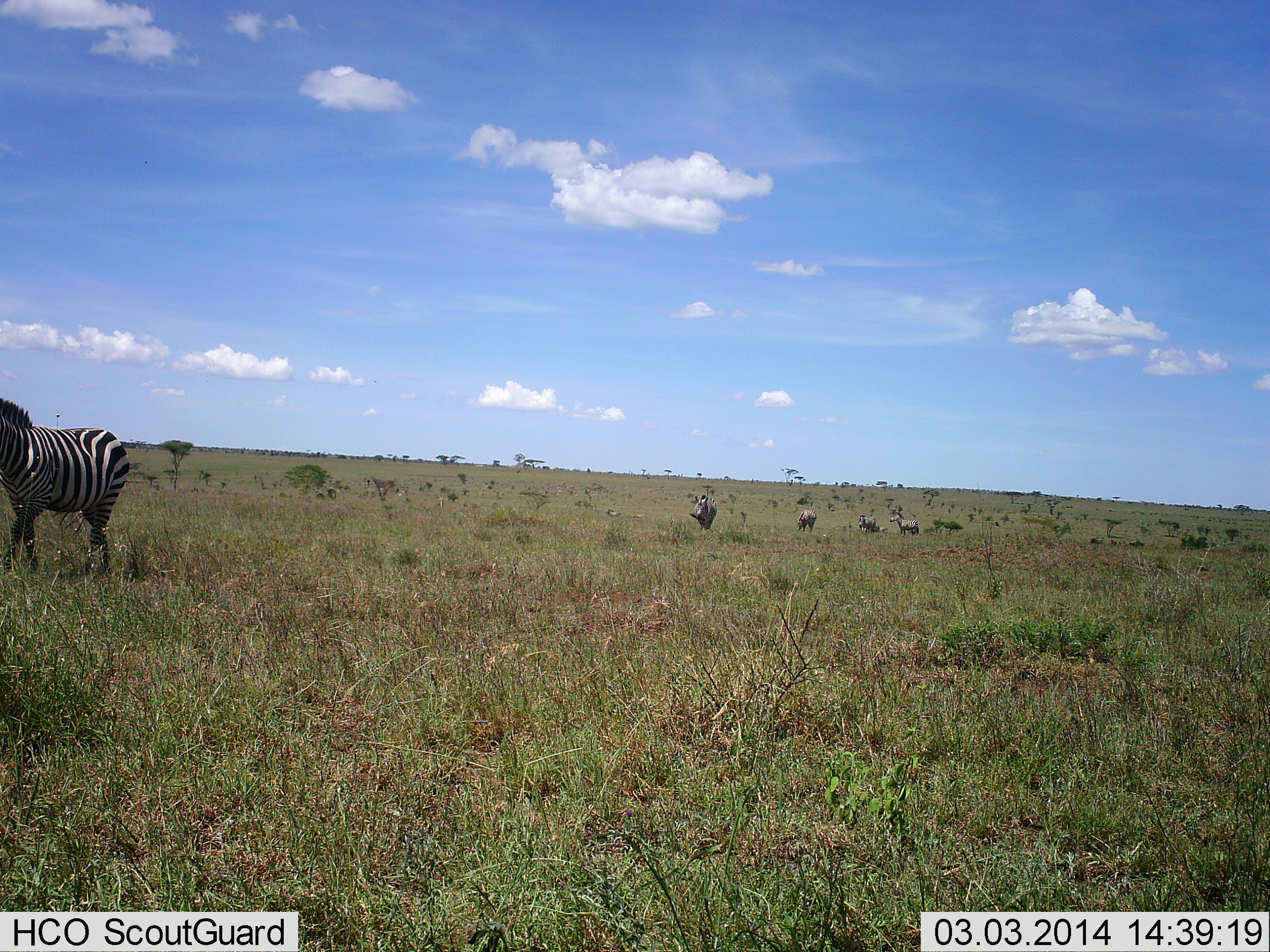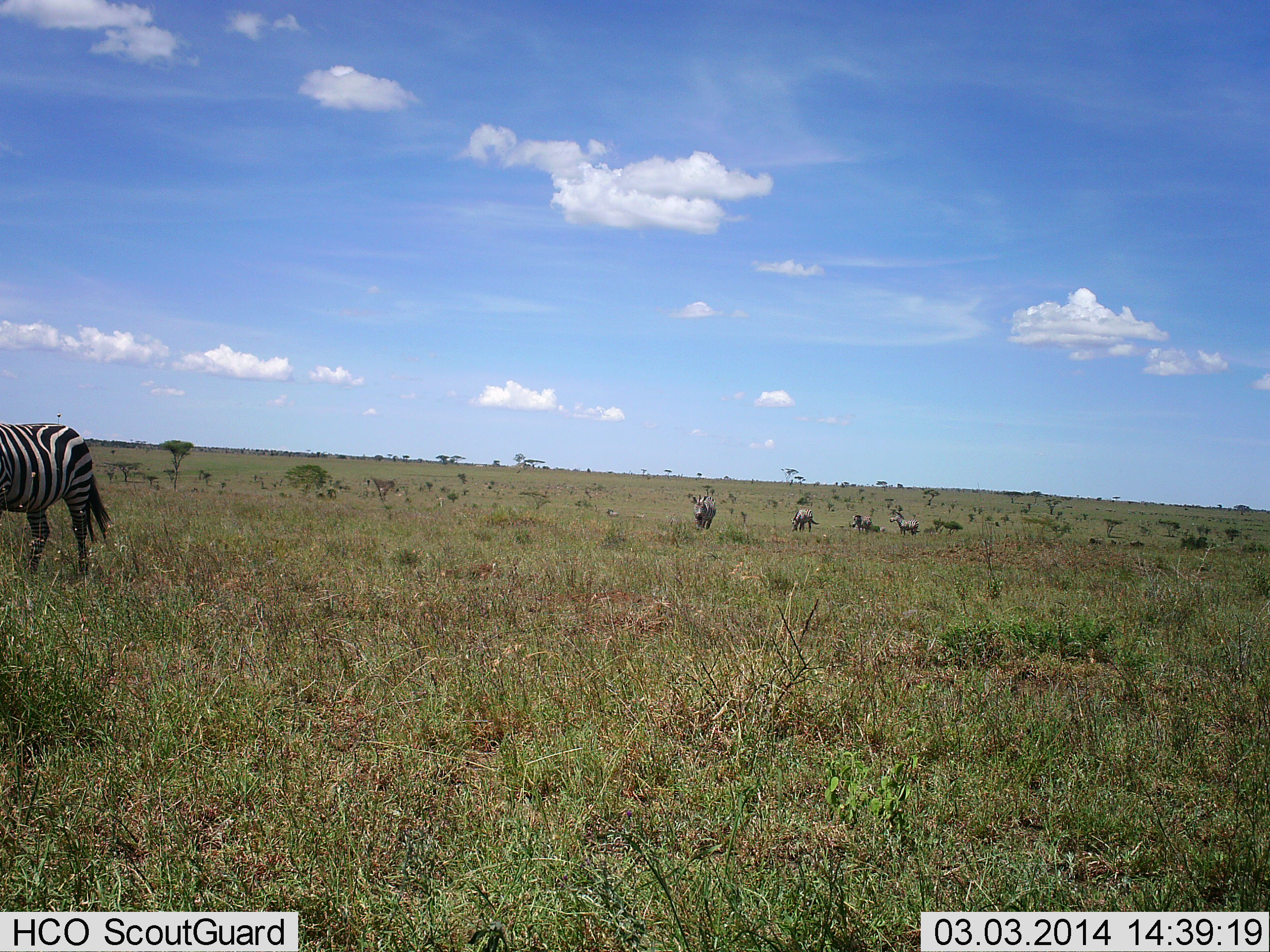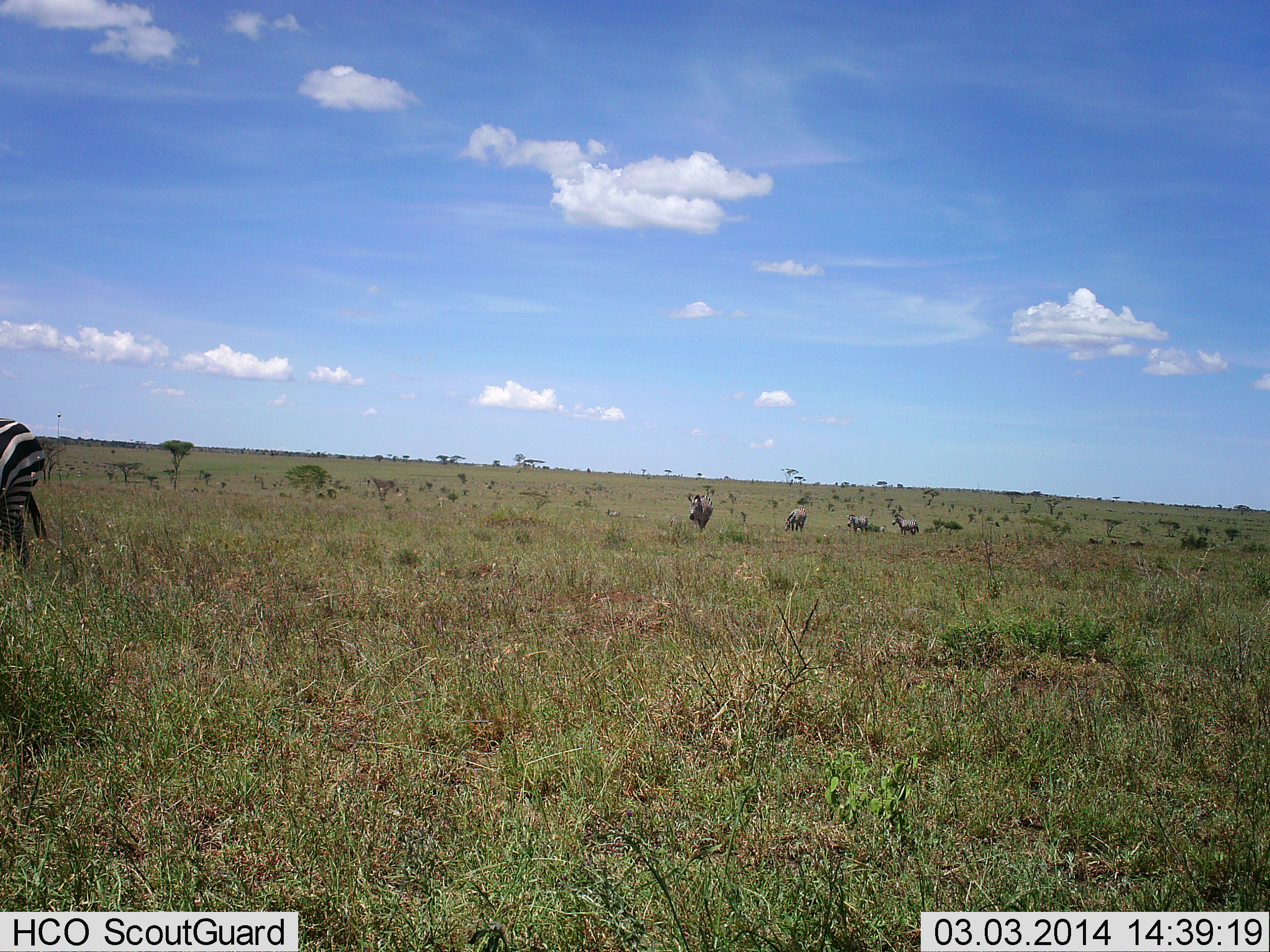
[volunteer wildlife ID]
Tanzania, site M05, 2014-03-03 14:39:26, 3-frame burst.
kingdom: Animalia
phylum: Chordata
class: Mammalia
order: Perissodactyla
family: Equidae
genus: Equus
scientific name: Equus quagga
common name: plains zebra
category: zebra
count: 6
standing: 0%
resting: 10%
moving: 100%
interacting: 10%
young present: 0%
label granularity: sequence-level